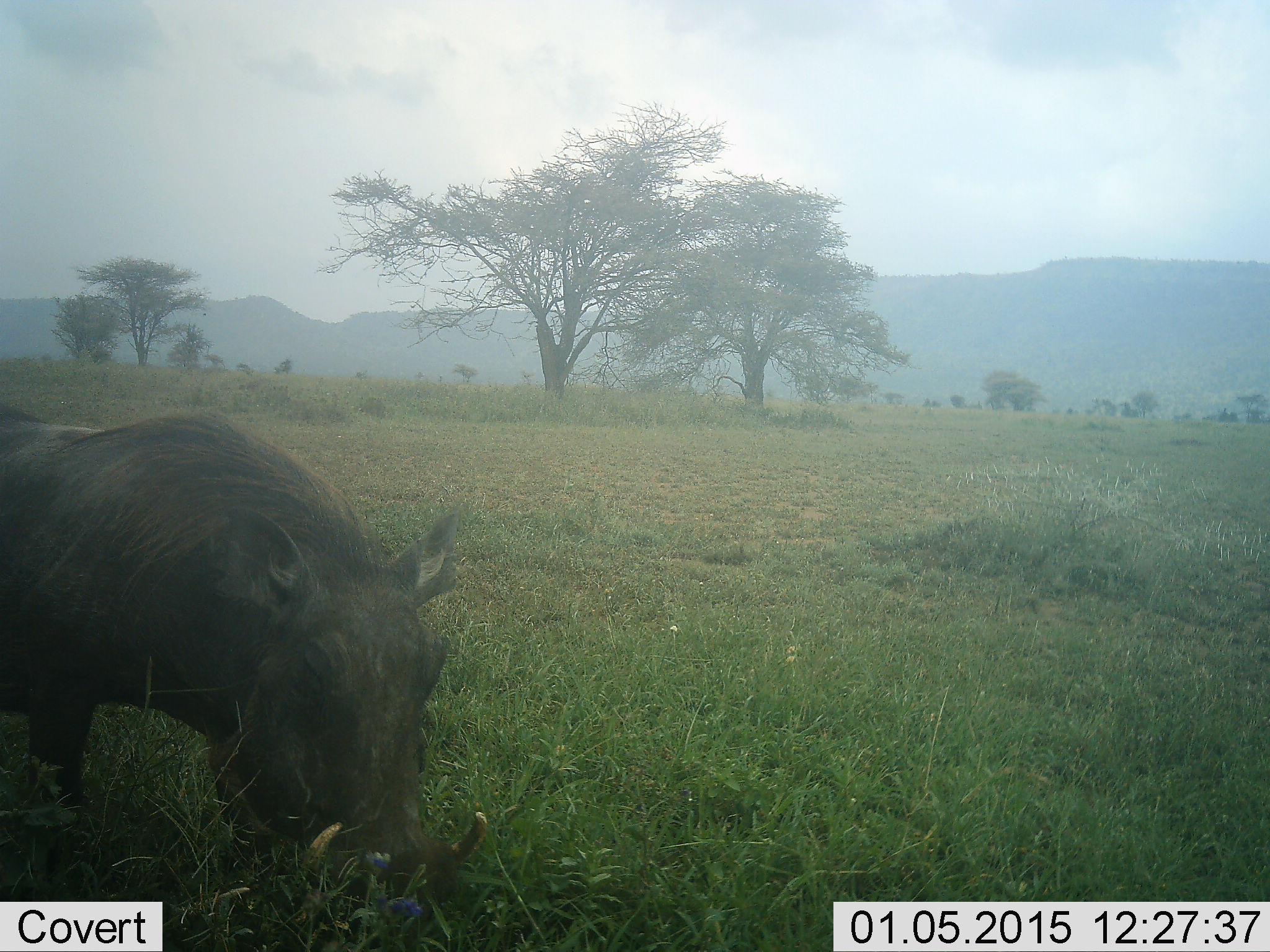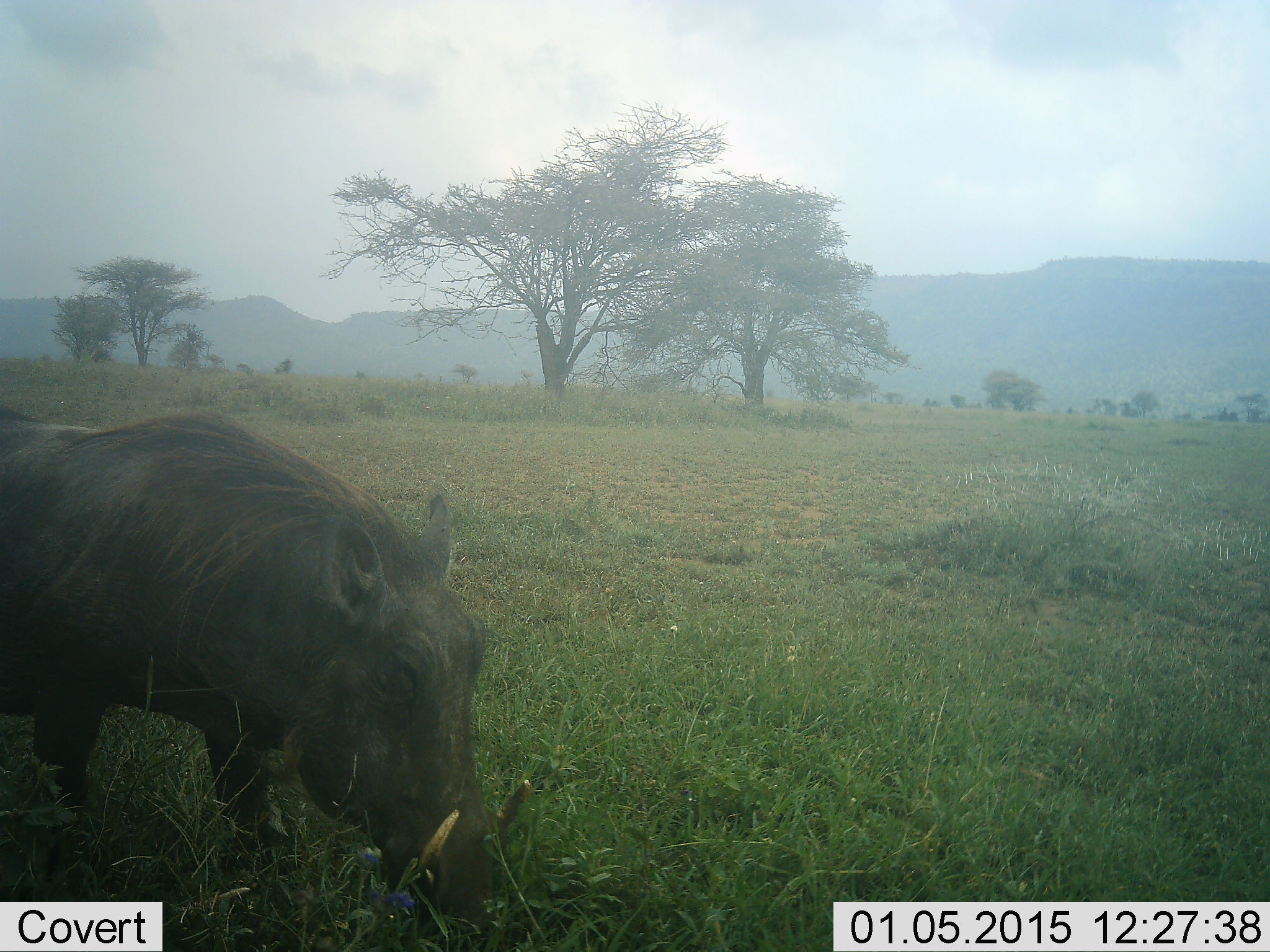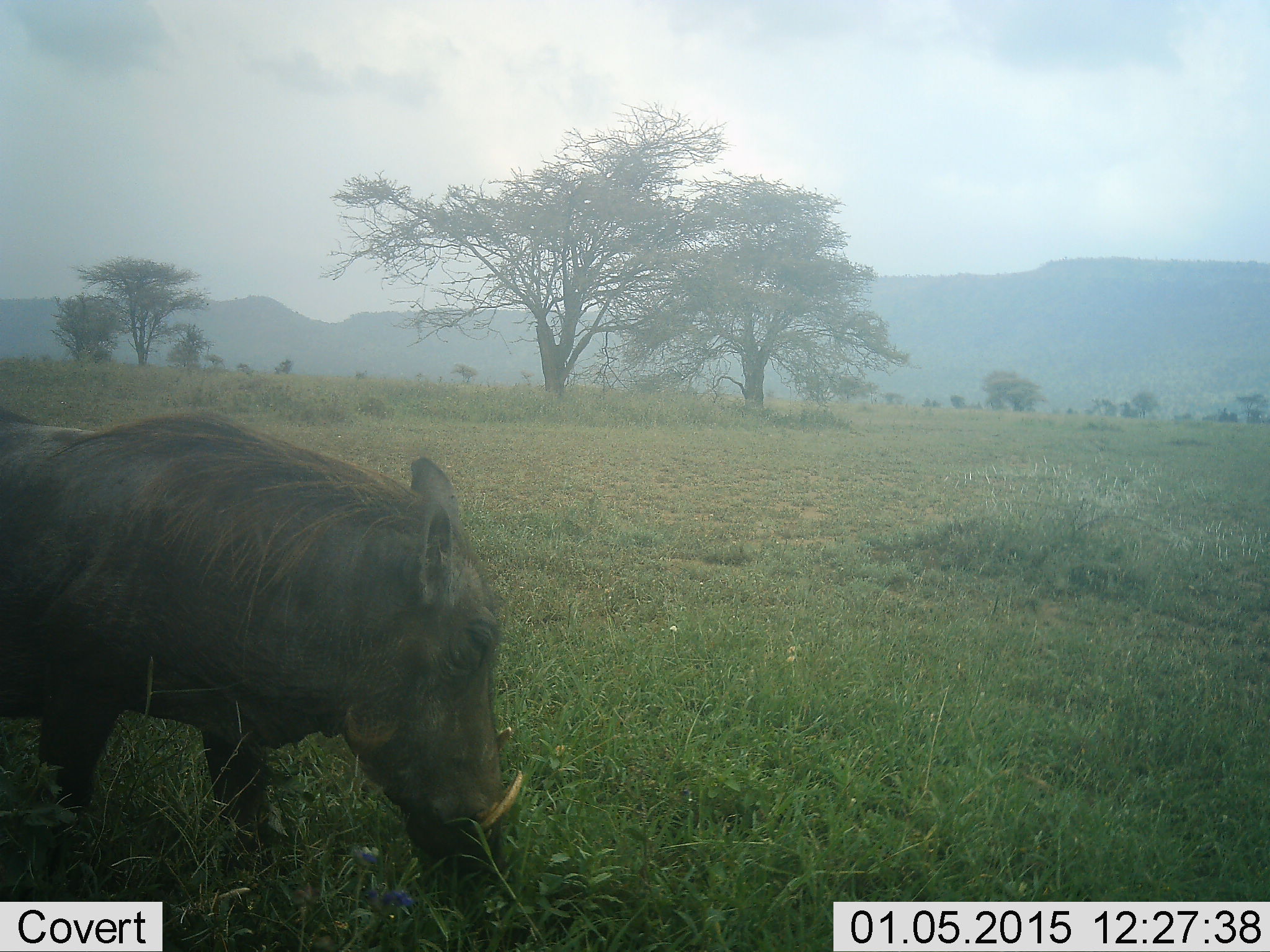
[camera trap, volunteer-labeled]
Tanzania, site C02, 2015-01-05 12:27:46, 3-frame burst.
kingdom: Animalia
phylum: Chordata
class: Mammalia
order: Artiodactyla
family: Suidae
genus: Phacochoerus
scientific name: Phacochoerus africanus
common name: warthog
Warthog (Phacochoerus africanus), count 1. Behavior (volunteer vote fractions): standing 20%, resting 0%, moving 40%, interacting 0%. Young present (vote fraction): 0%. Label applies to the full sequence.